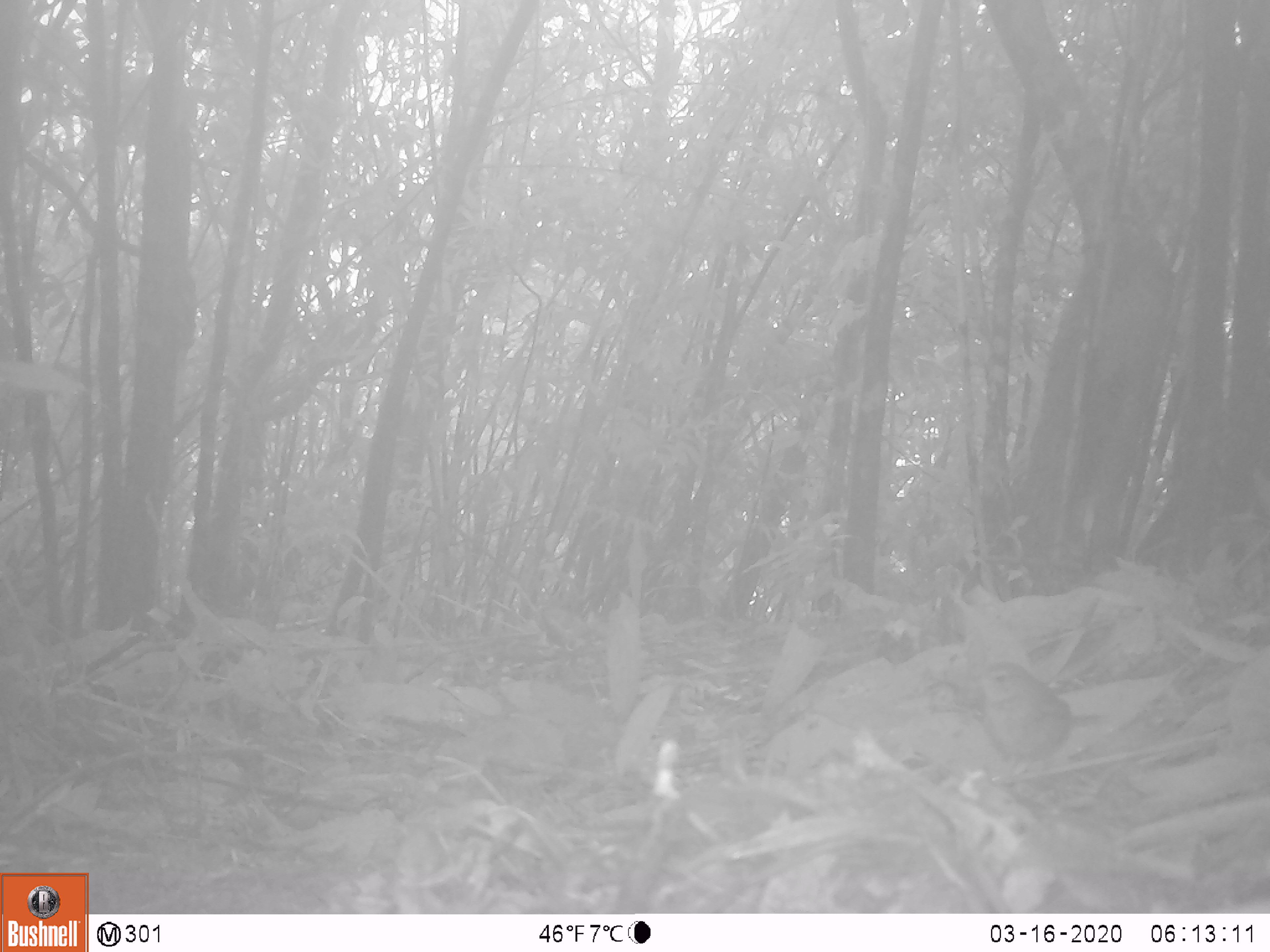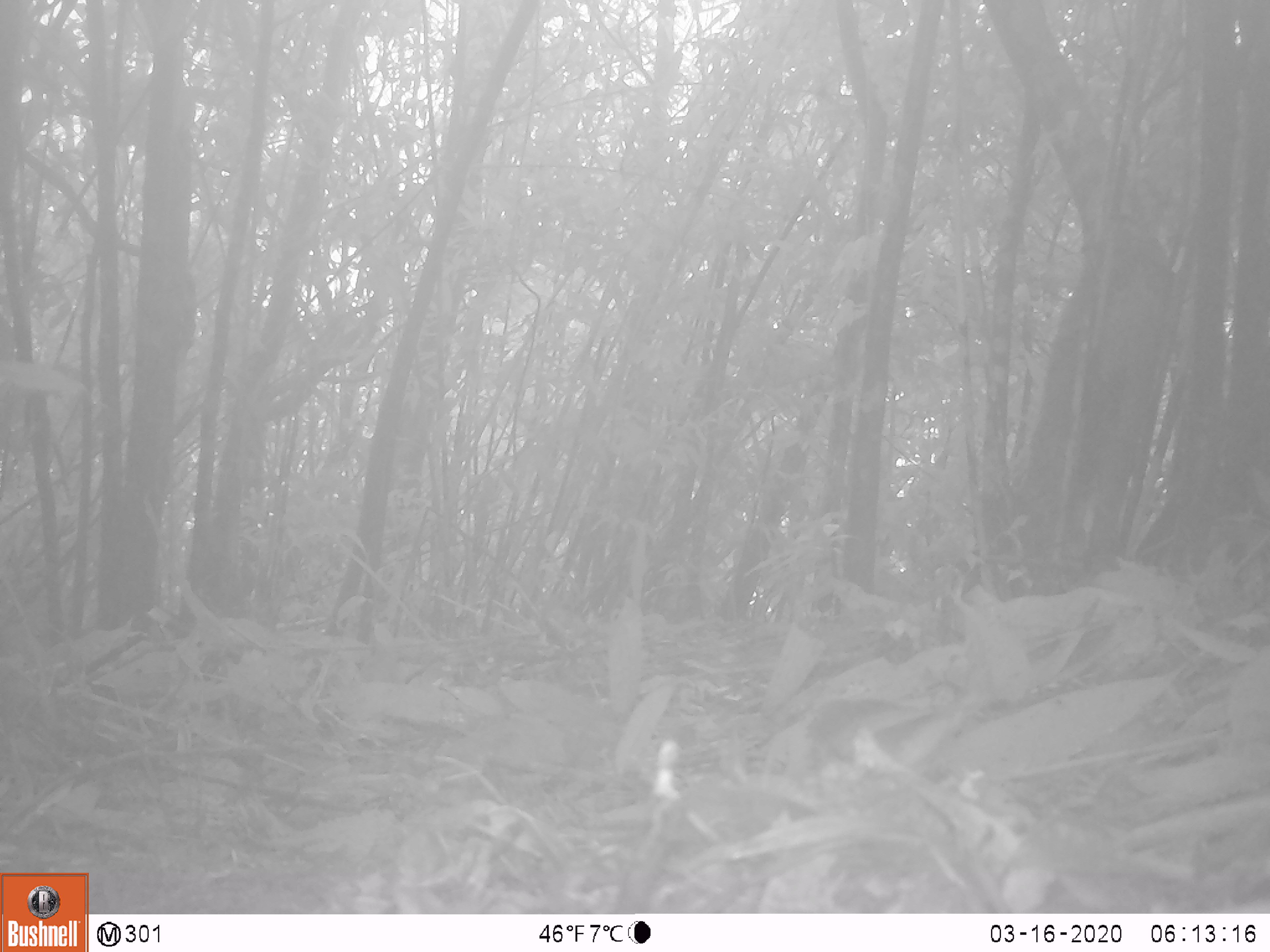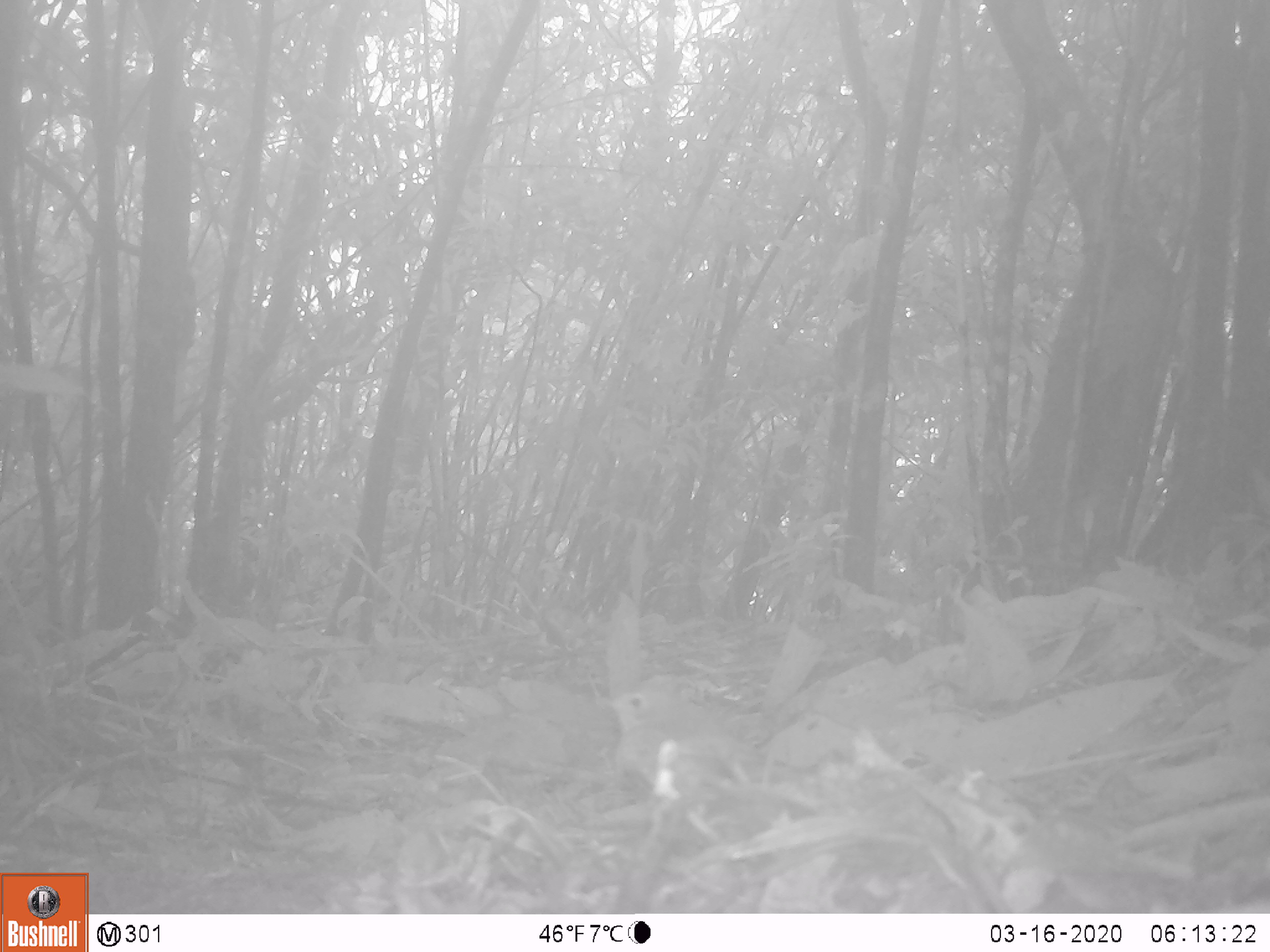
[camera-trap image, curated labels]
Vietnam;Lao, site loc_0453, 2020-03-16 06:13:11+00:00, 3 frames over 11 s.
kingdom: Animalia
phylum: Chordata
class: Aves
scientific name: Aves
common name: bird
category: unidentified bird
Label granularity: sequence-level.